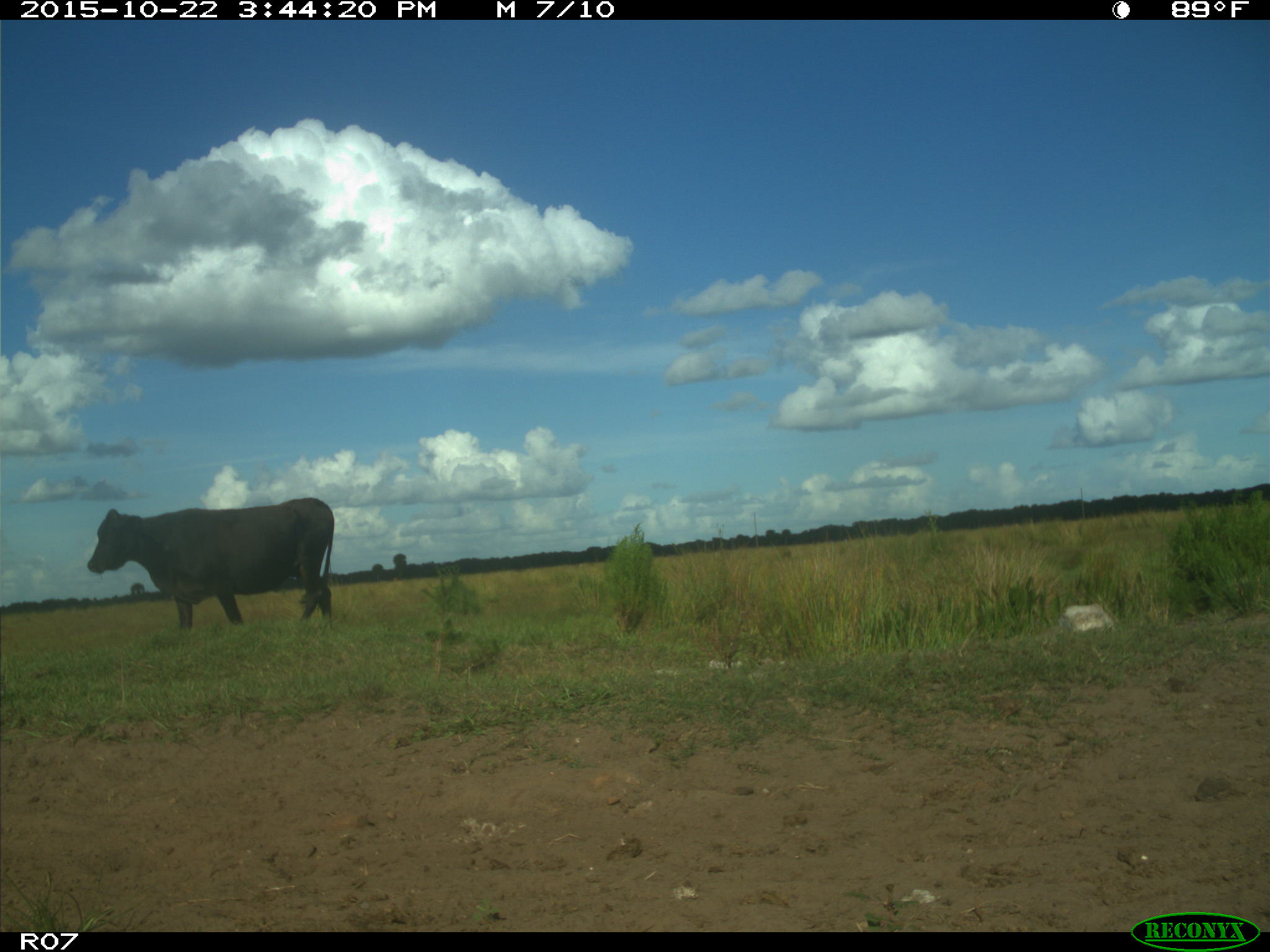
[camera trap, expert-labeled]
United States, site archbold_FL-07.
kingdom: Animalia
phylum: Chordata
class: Mammalia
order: Artiodactyla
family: Bovidae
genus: Bos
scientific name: Bos taurus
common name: domestic cow